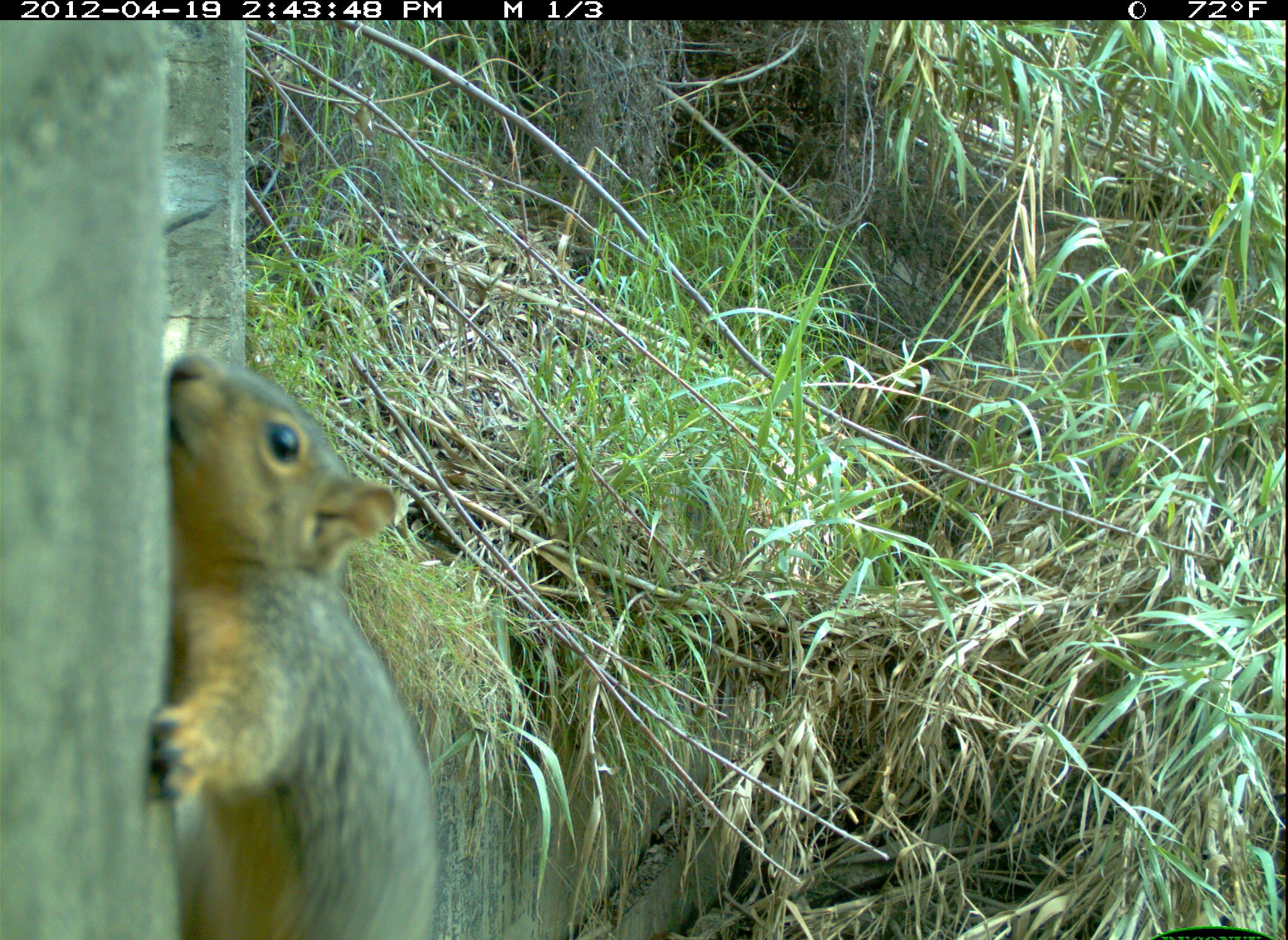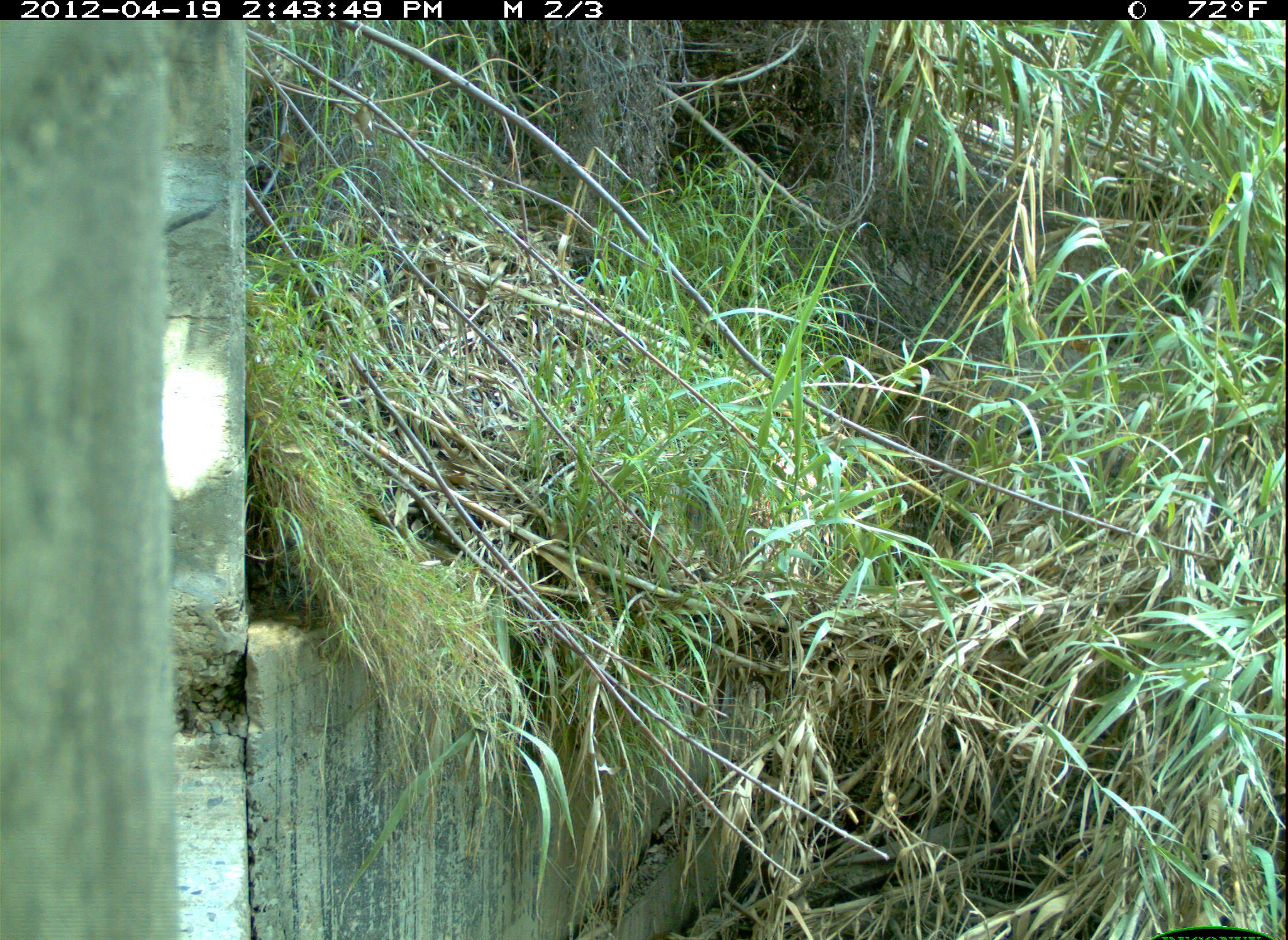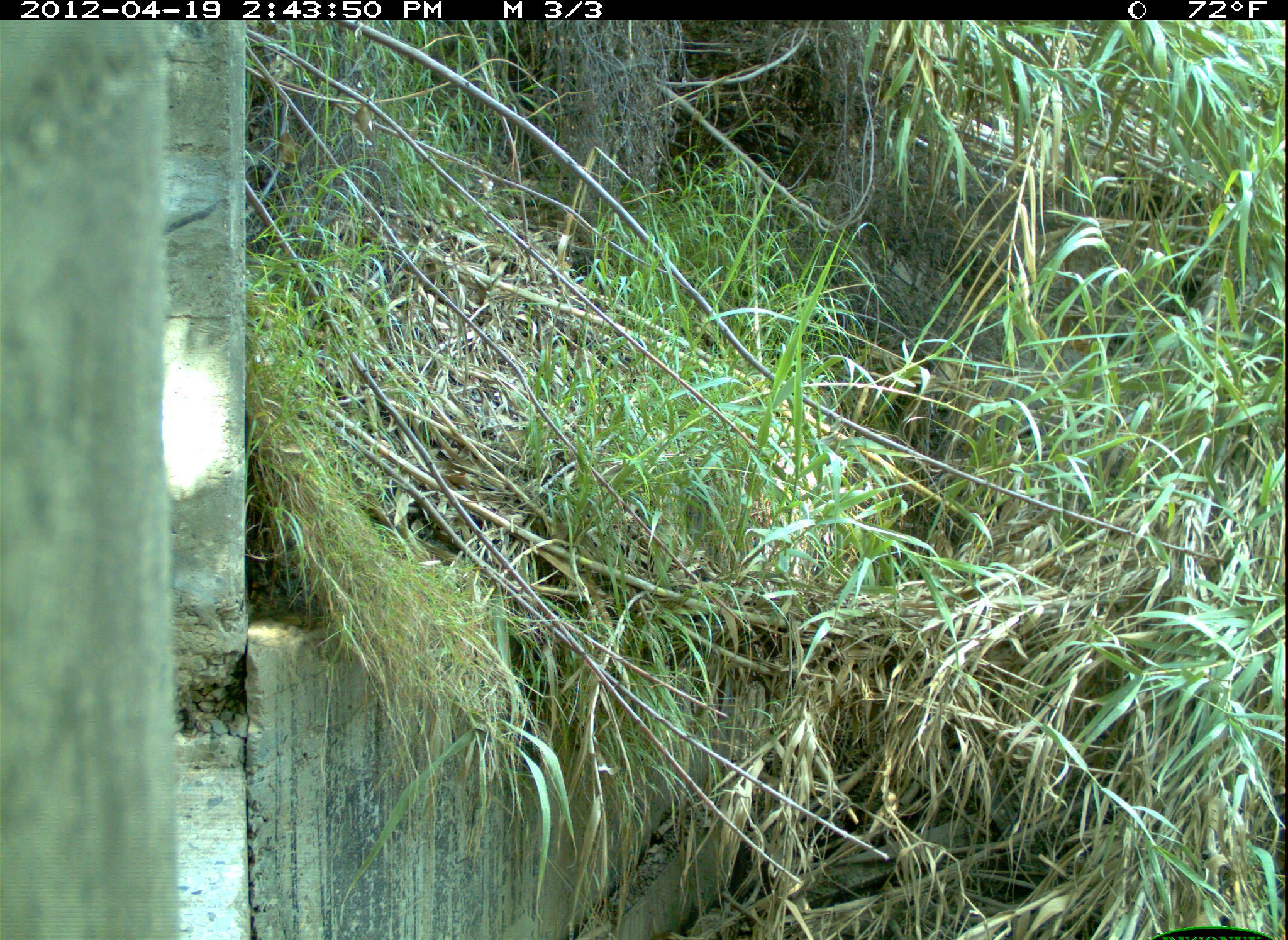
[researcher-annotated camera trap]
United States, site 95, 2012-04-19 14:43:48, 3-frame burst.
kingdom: Animalia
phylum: Chordata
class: Mammalia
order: Rodentia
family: Sciuridae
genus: Sciurus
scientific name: Sciurus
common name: squirrel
Squirrel (Sciurus).